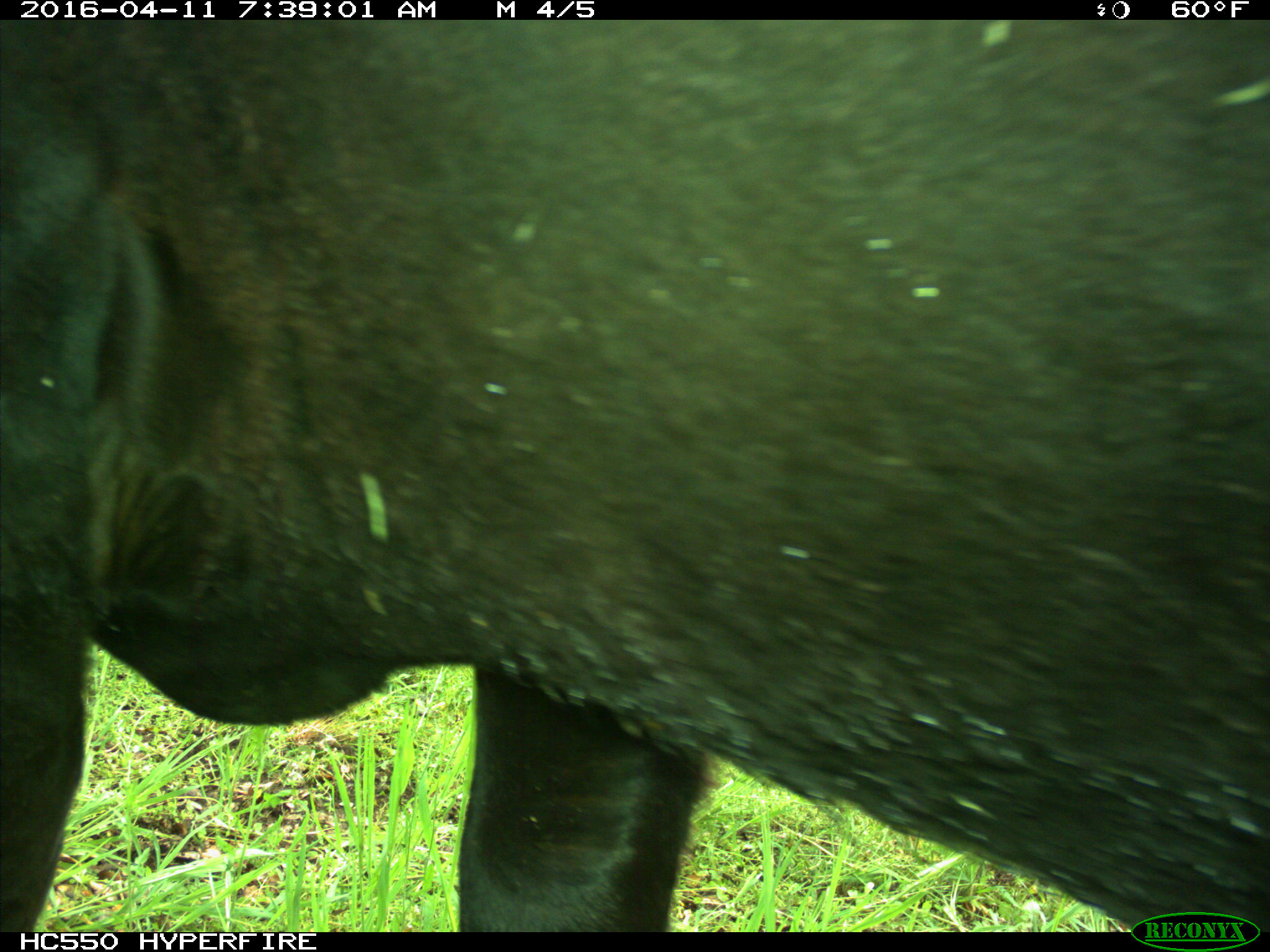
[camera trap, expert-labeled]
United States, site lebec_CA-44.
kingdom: Animalia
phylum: Chordata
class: Mammalia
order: Artiodactyla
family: Bovidae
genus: Bos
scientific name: Bos taurus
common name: domestic cow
Bos taurus (domestic cow).